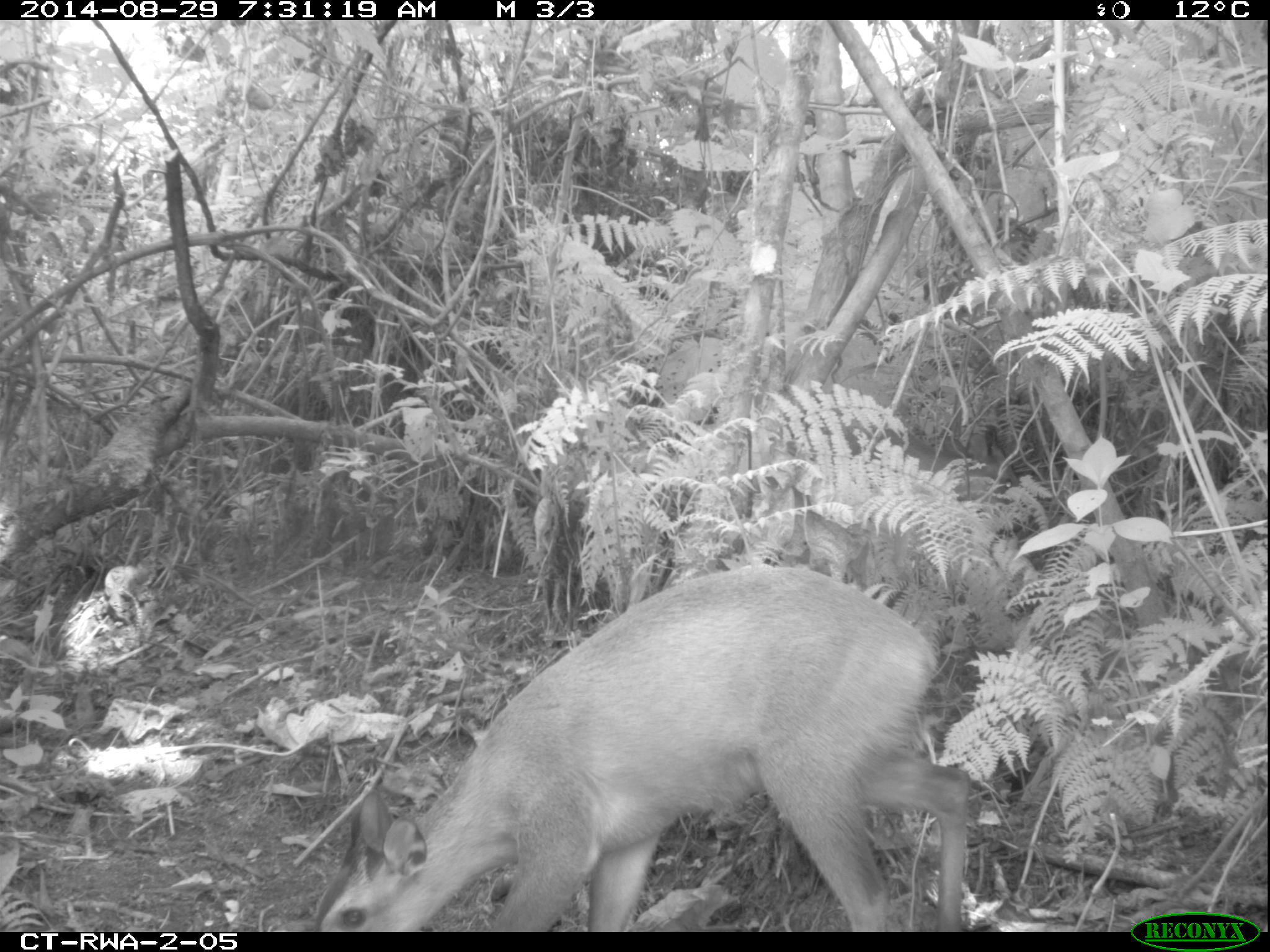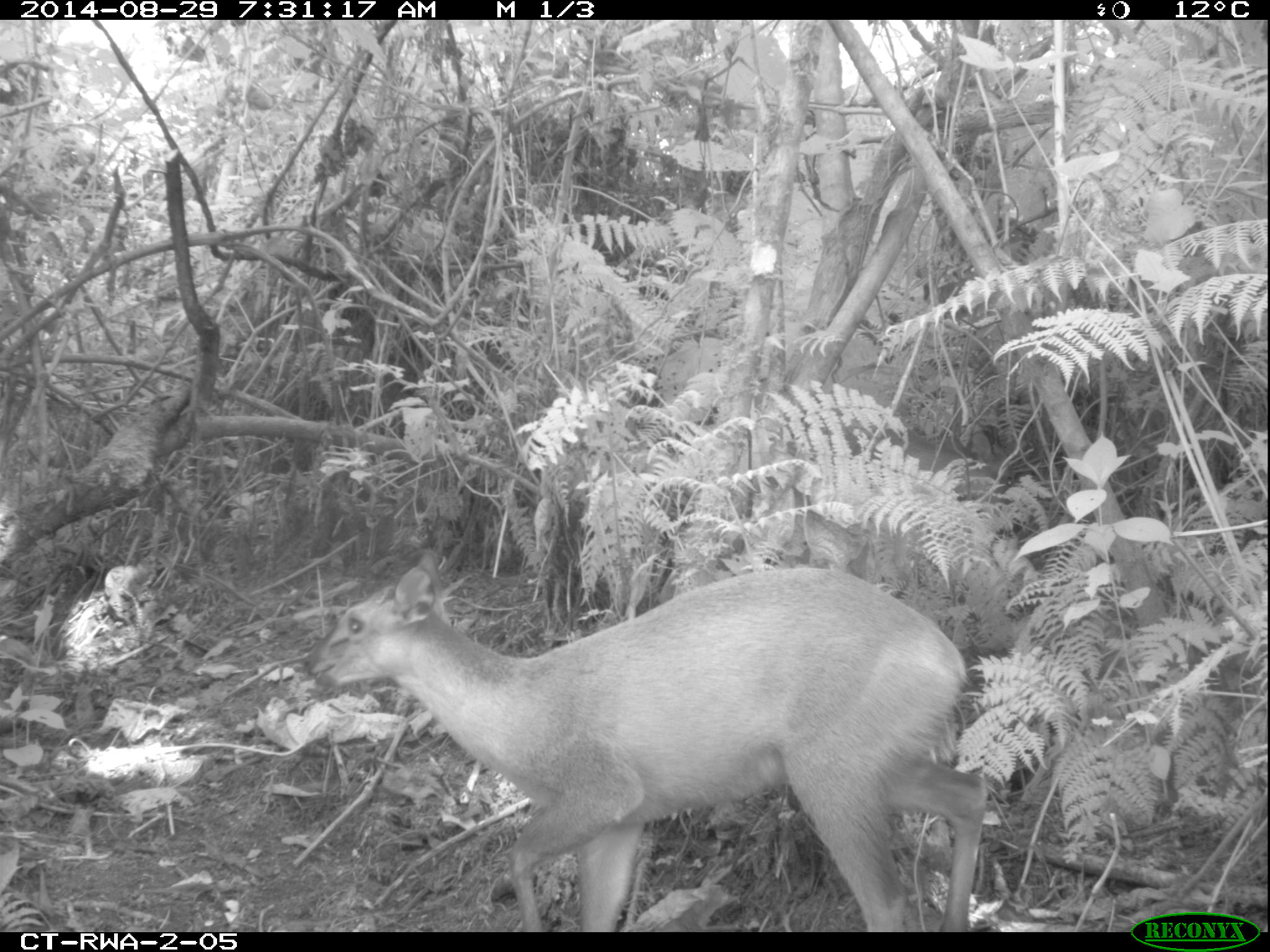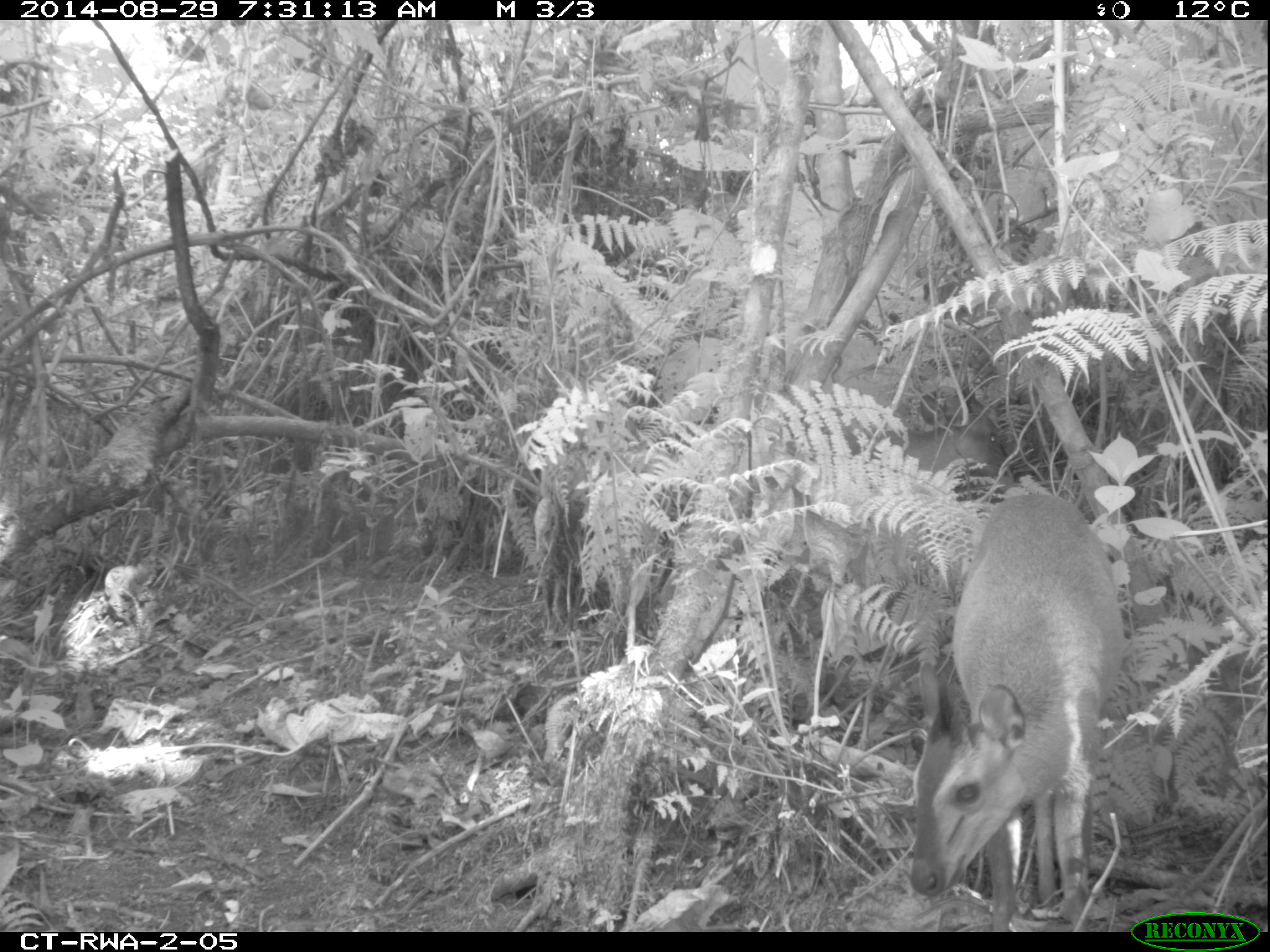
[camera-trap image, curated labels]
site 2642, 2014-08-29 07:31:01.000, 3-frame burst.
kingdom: Animalia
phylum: Chordata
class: Mammalia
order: Artiodactyla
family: Bovidae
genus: Cephalophus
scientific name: Cephalophus nigrifrons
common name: black-fronted duiker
Cephalophus nigrifrons (black-fronted duiker), count 2.